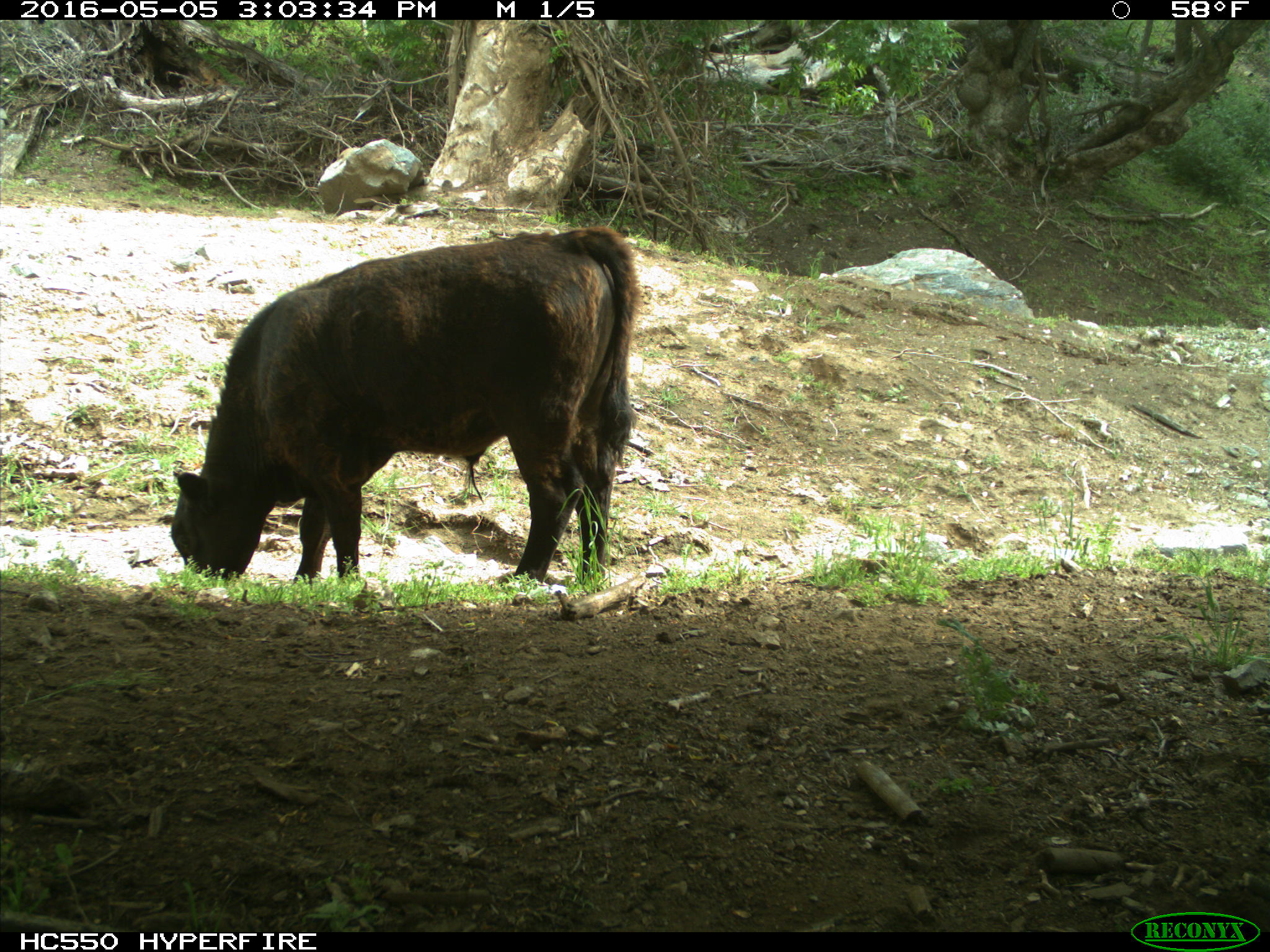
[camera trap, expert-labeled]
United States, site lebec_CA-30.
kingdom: Animalia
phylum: Chordata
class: Mammalia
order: Artiodactyla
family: Bovidae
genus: Bos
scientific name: Bos taurus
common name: domestic cow